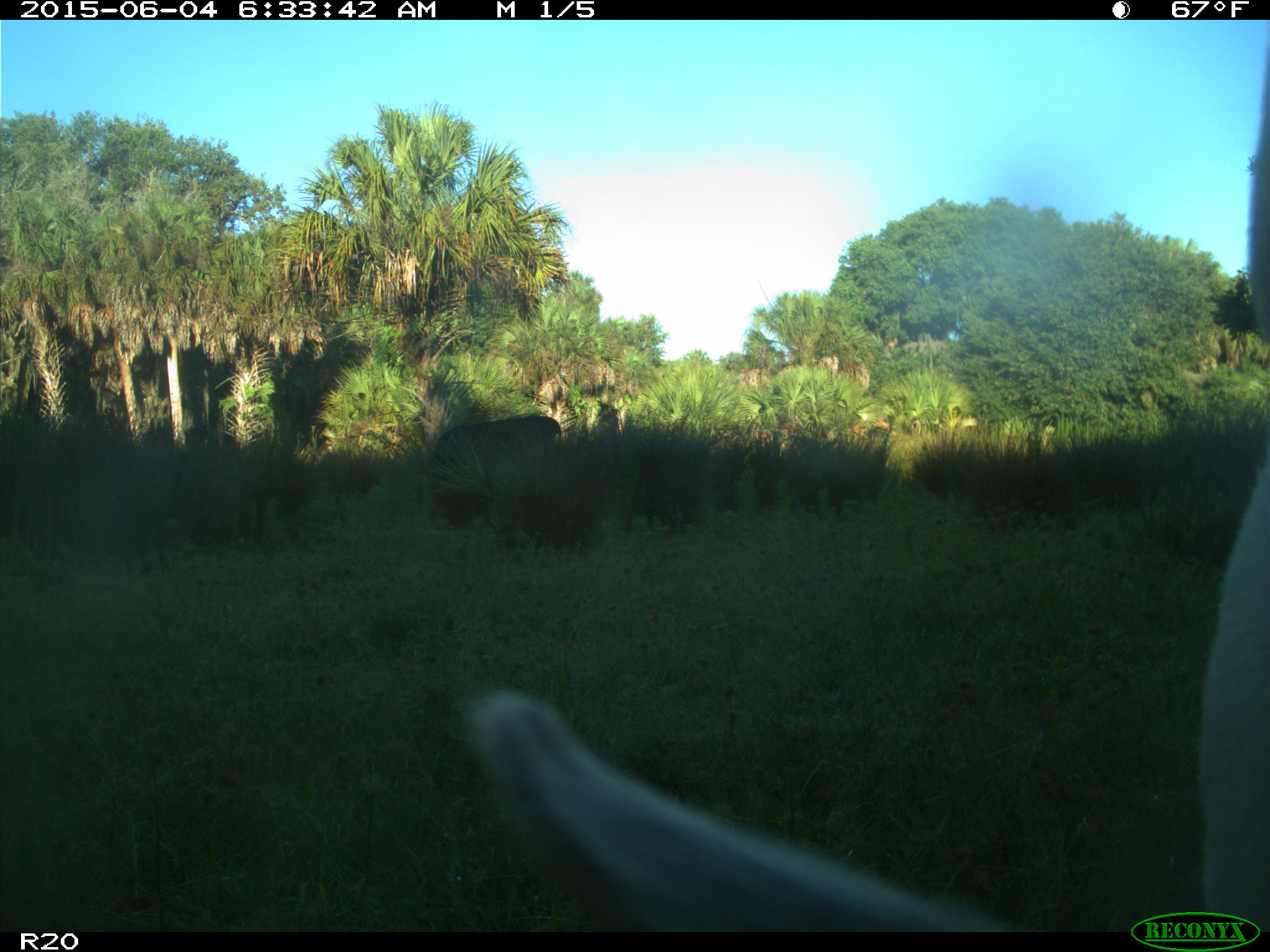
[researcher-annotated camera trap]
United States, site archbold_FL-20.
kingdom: Animalia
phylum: Chordata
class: Mammalia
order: Artiodactyla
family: Bovidae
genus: Bos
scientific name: Bos taurus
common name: domestic cow